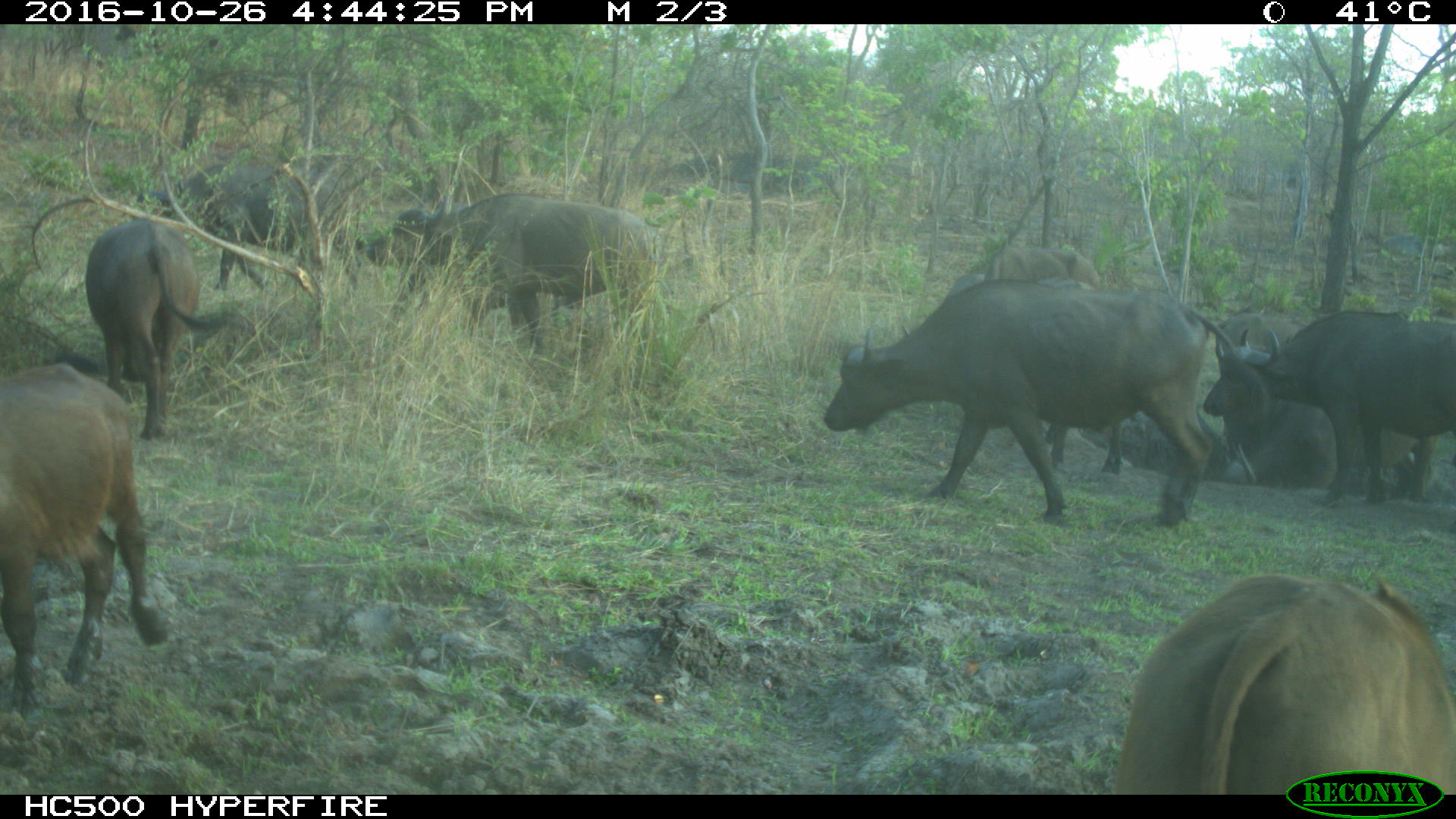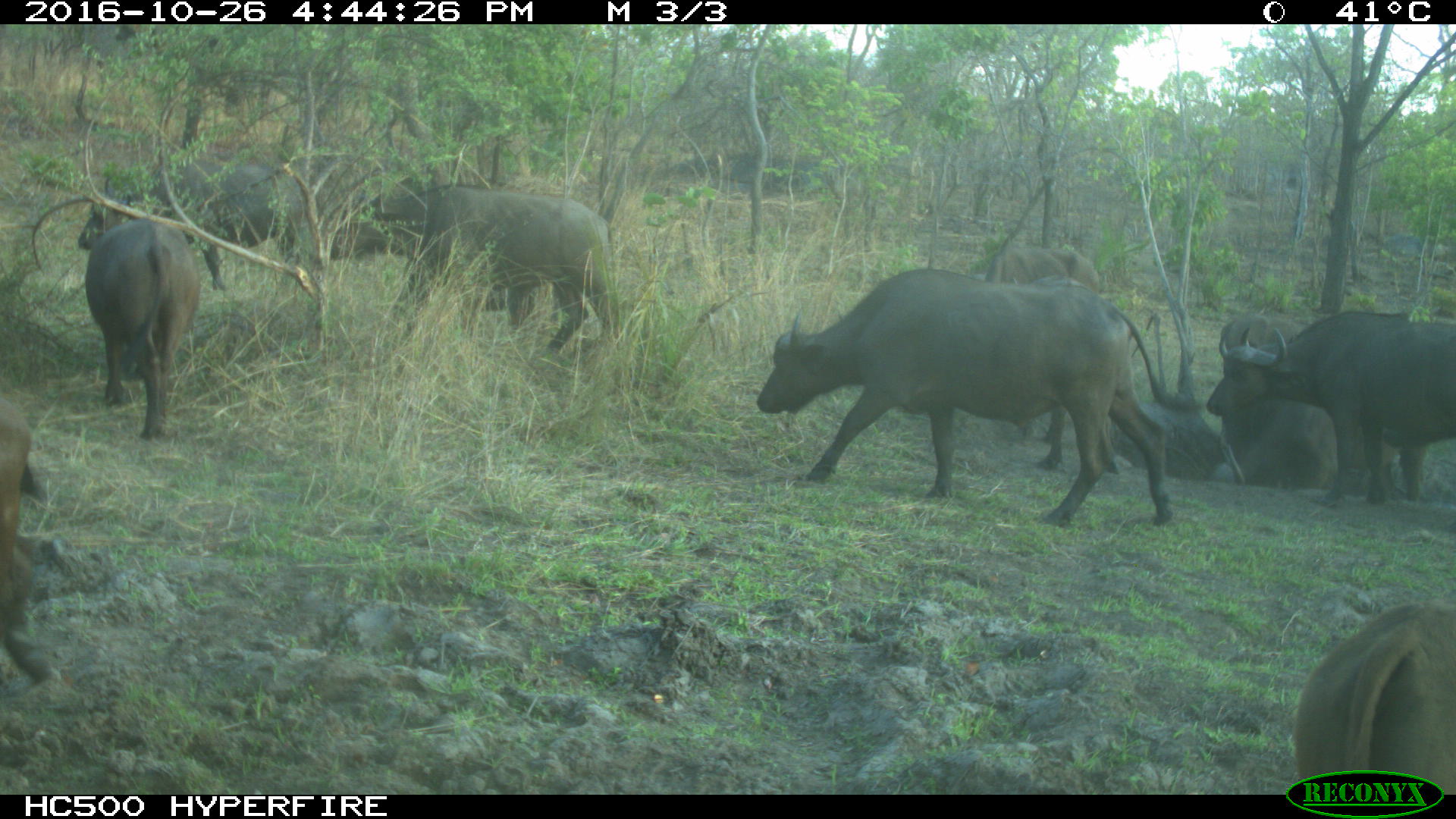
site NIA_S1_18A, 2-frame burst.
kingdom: Animalia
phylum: Chordata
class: Mammalia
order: Artiodactyla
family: Bovidae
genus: Syncerus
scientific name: Syncerus caffer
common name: african buffalo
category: buffalo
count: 9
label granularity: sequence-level